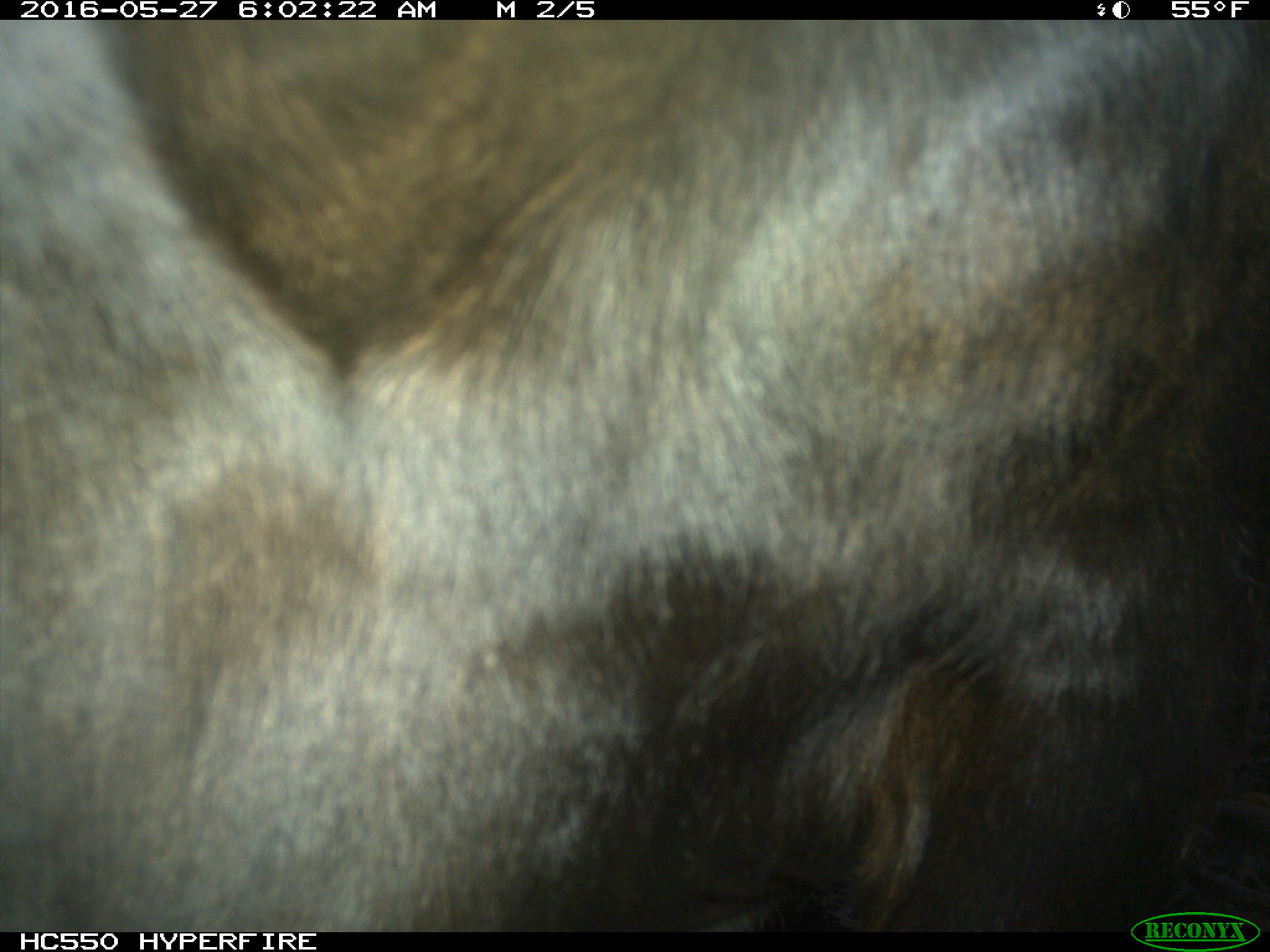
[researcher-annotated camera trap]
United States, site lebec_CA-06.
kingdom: Animalia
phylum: Chordata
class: Mammalia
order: Artiodactyla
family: Bovidae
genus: Bos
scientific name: Bos taurus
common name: domestic cow